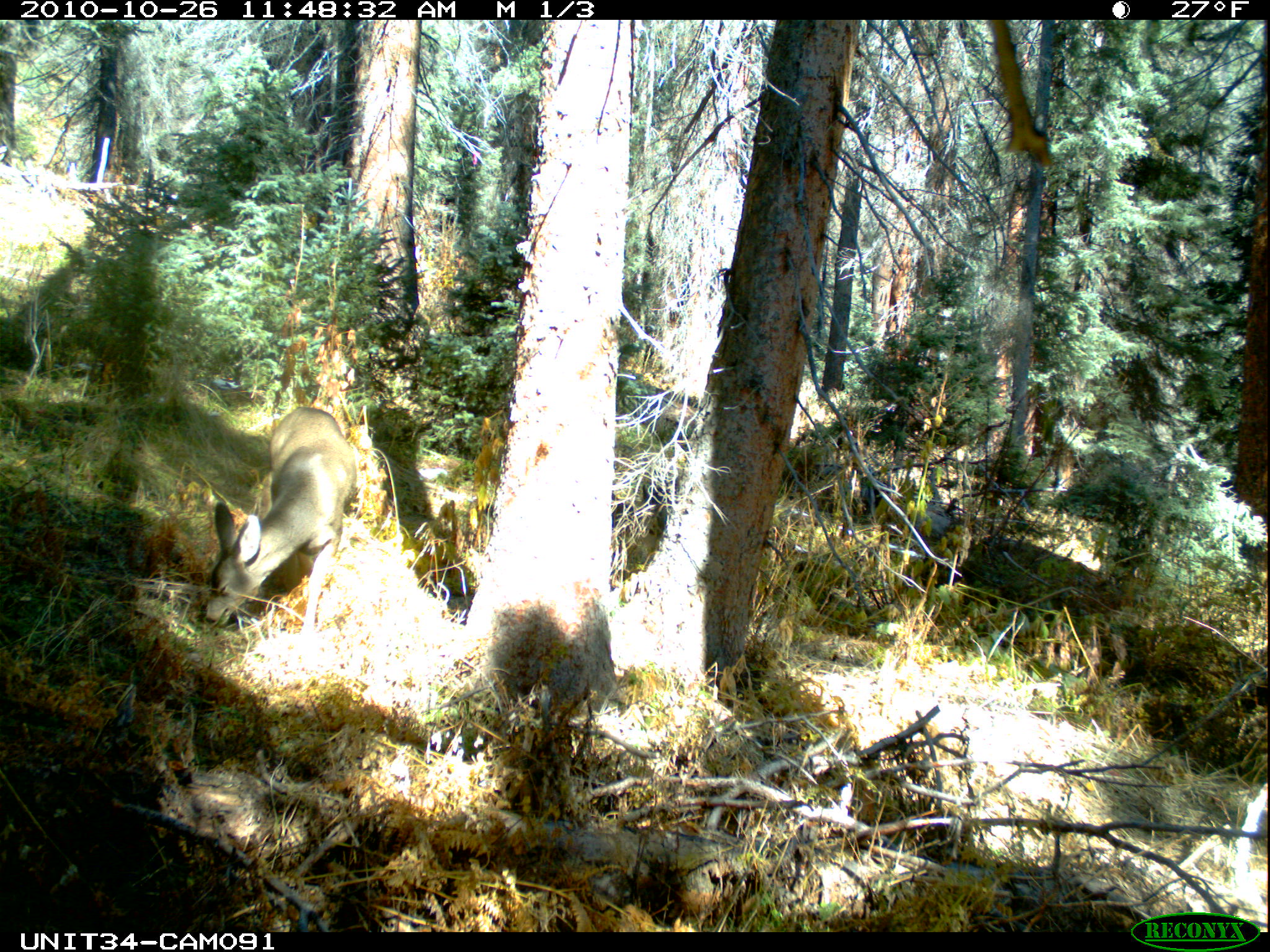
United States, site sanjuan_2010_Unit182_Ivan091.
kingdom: Animalia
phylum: Chordata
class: Mammalia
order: Artiodactyla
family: Cervidae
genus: Odocoileus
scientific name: Odocoileus hemionus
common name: mule deer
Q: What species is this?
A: Odocoileus hemionus (mule deer).